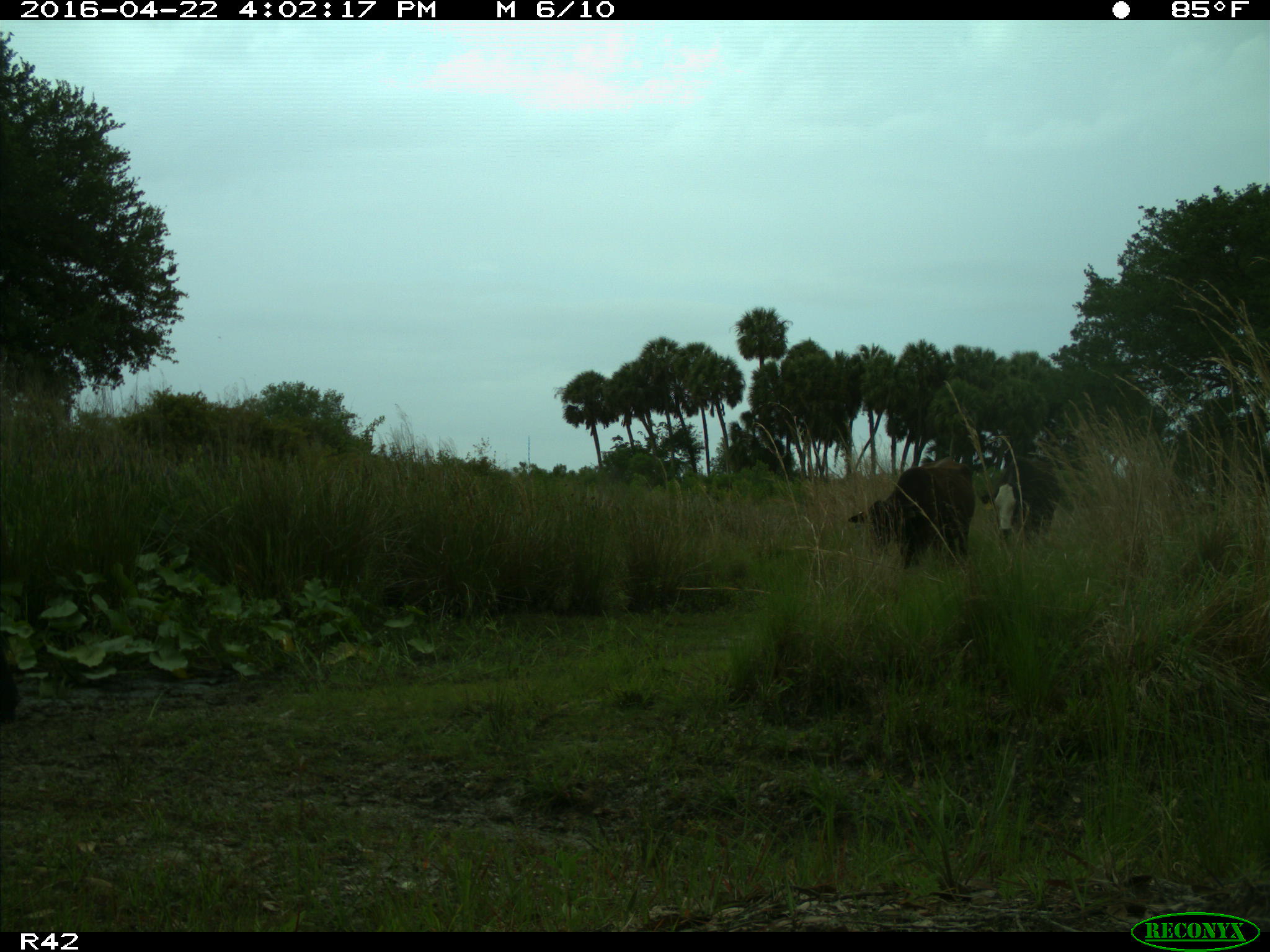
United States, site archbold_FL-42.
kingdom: Animalia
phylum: Chordata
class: Mammalia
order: Artiodactyla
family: Bovidae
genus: Bos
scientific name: Bos taurus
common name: domestic cow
Bos taurus (domestic cow).